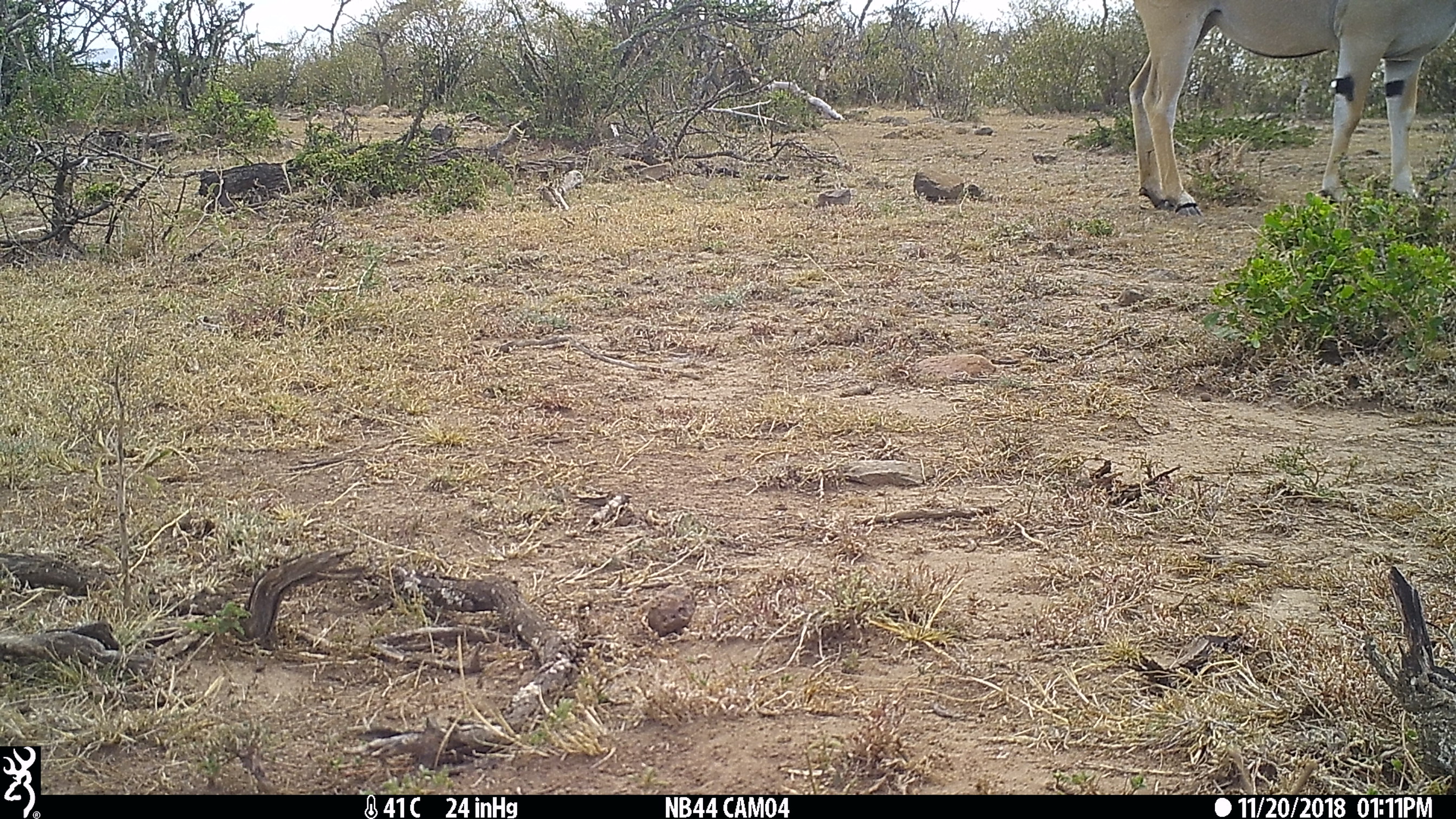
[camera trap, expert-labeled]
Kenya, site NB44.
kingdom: Animalia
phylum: Chordata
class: Mammalia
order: Artiodactyla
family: Bovidae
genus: Tragelaphus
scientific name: Tragelaphus oryx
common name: eland